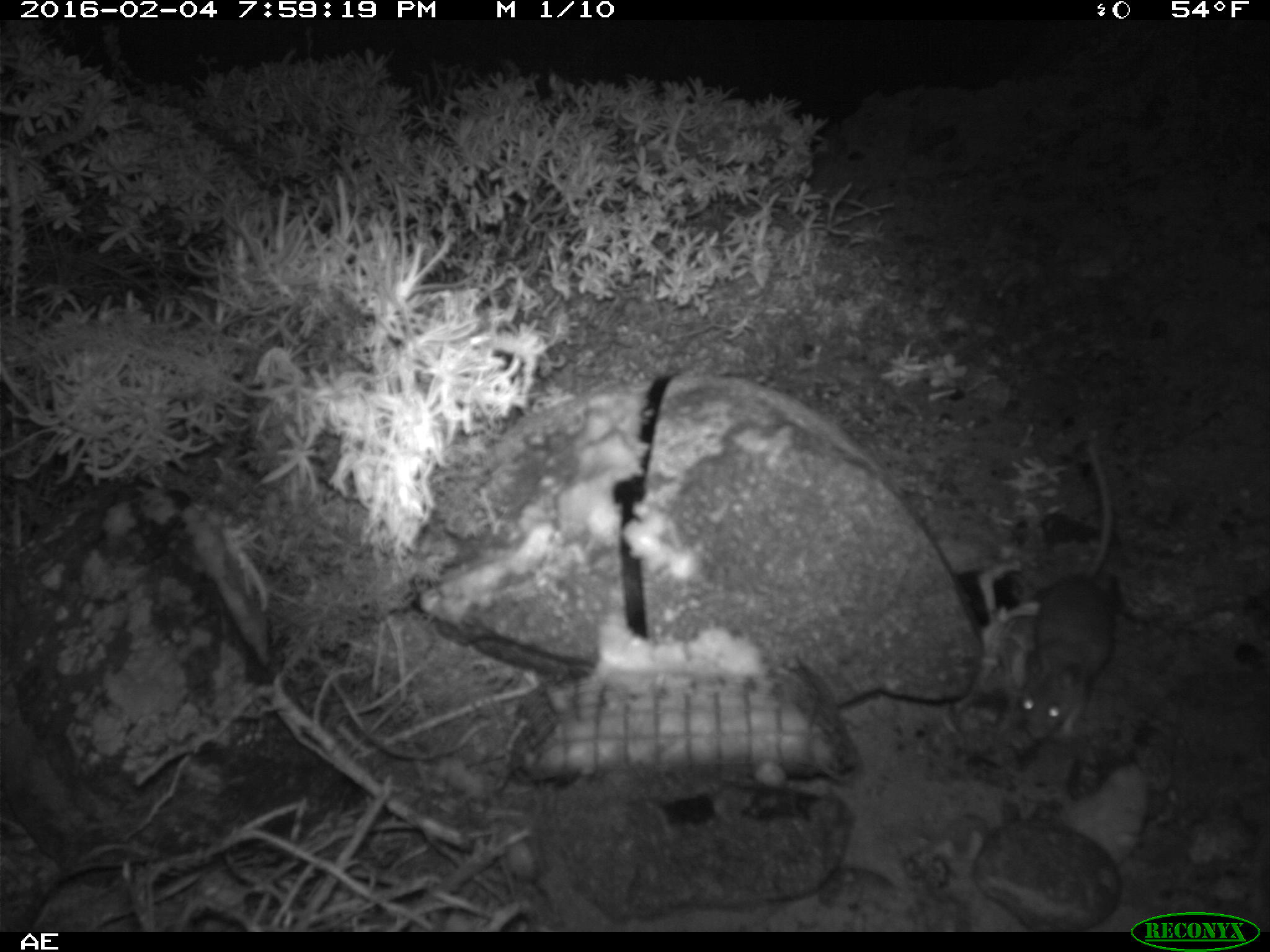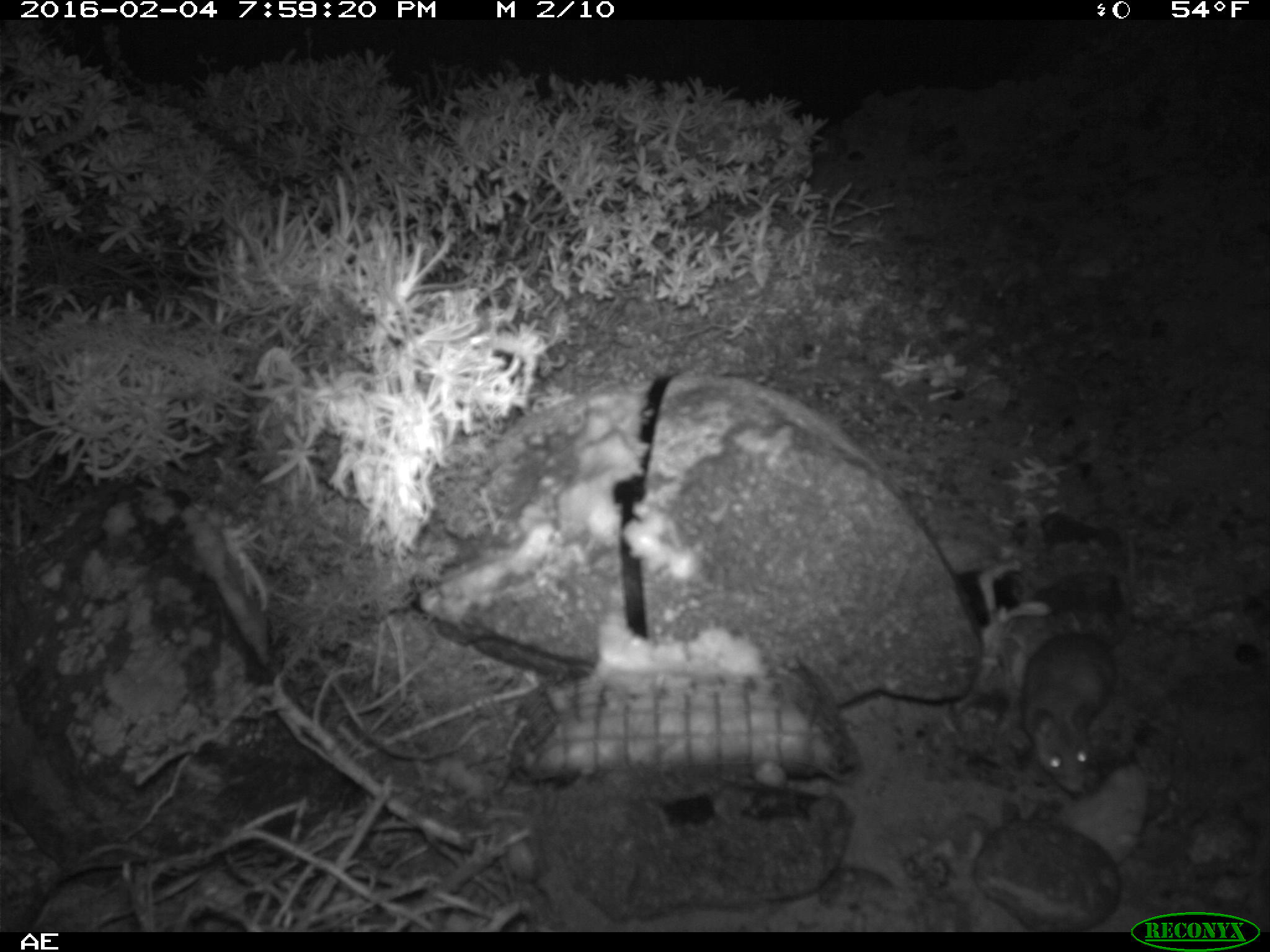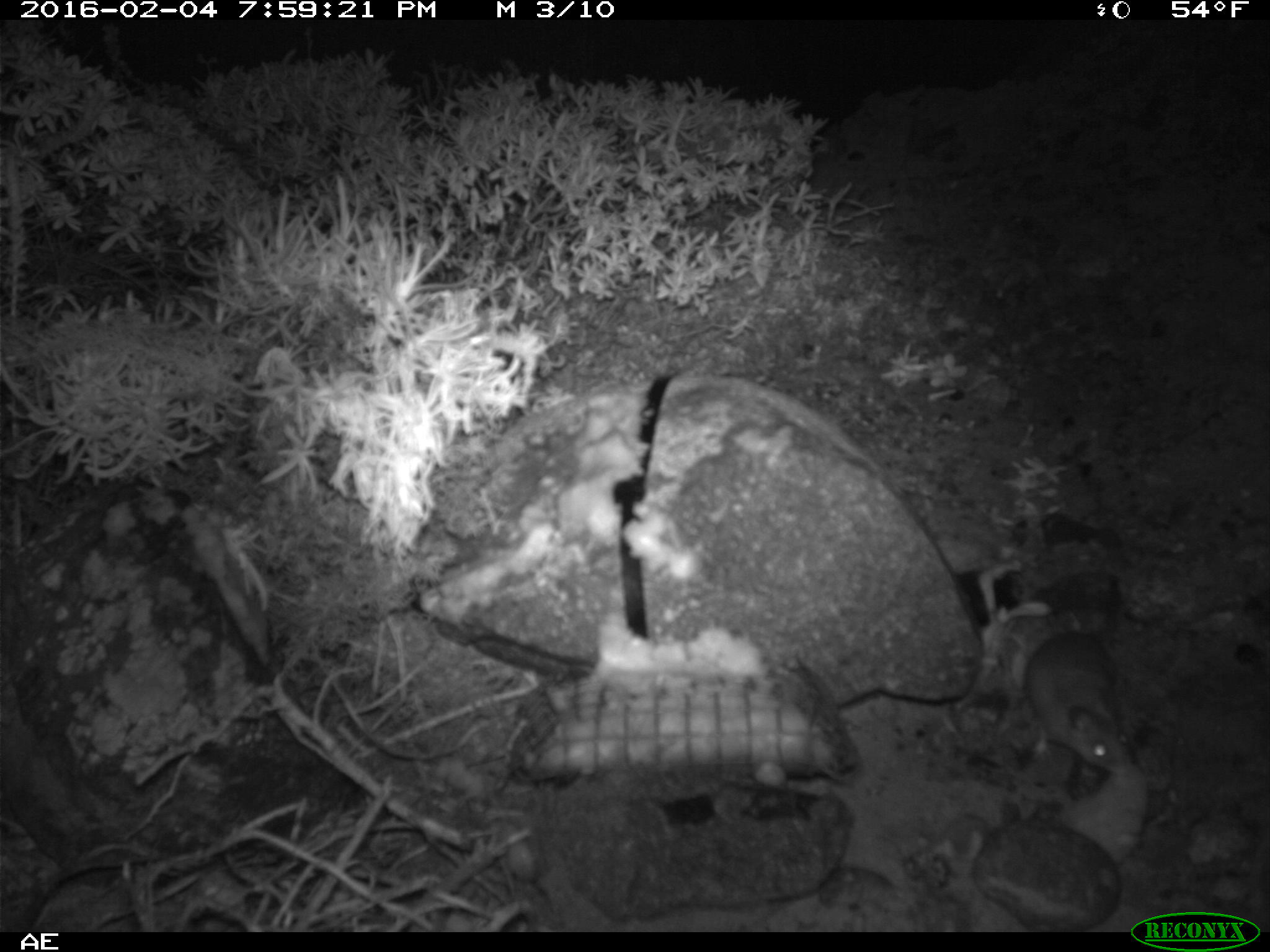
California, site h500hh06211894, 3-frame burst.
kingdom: Animalia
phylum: Chordata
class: Mammalia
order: Rodentia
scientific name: Rodentia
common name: rodent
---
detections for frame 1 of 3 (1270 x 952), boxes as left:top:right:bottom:
rodent: 1021:441:1108:740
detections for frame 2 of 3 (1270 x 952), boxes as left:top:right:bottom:
rodent: 1020:533:1142:793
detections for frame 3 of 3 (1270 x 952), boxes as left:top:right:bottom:
rodent: 1014:630:1137:770